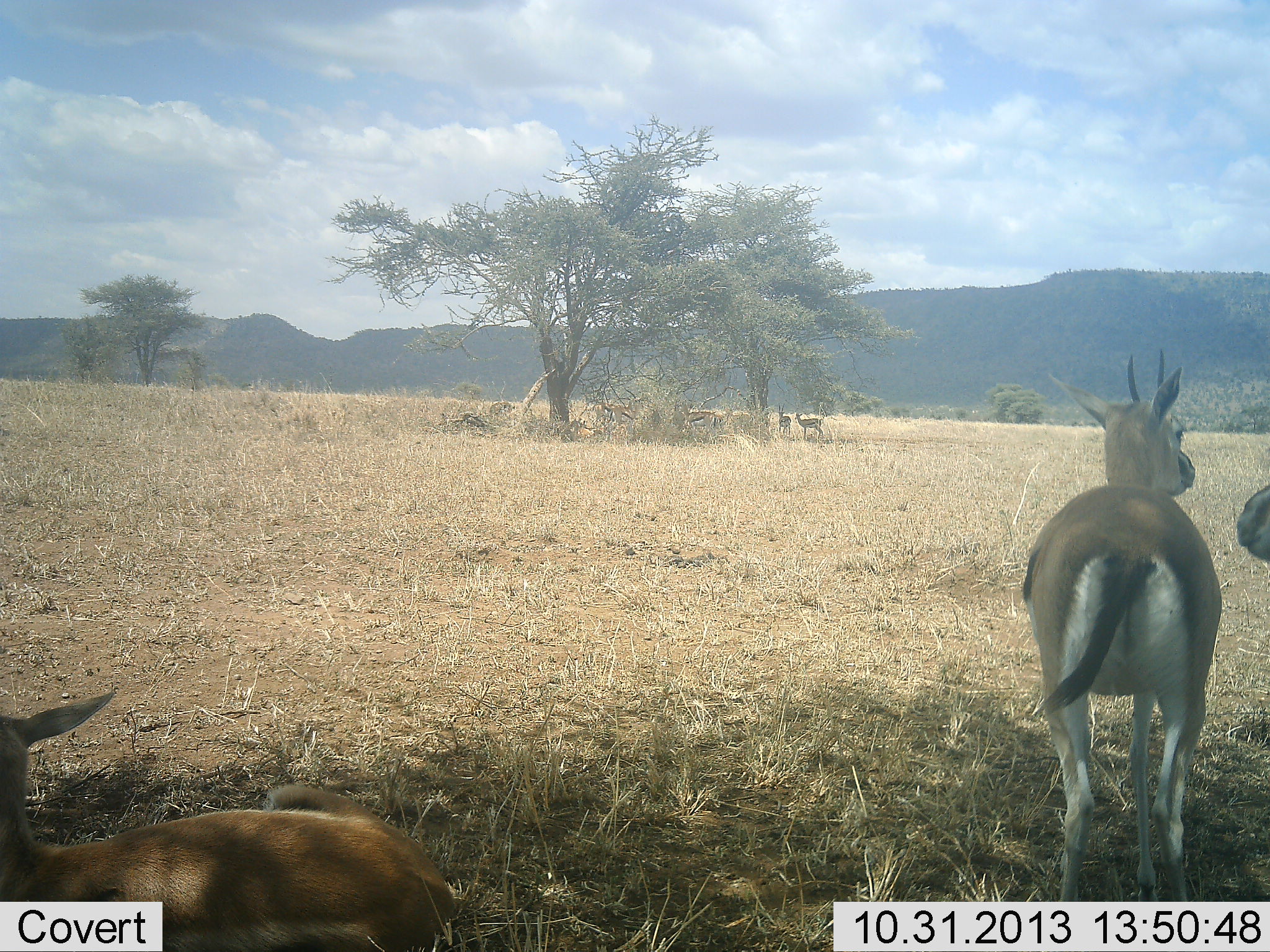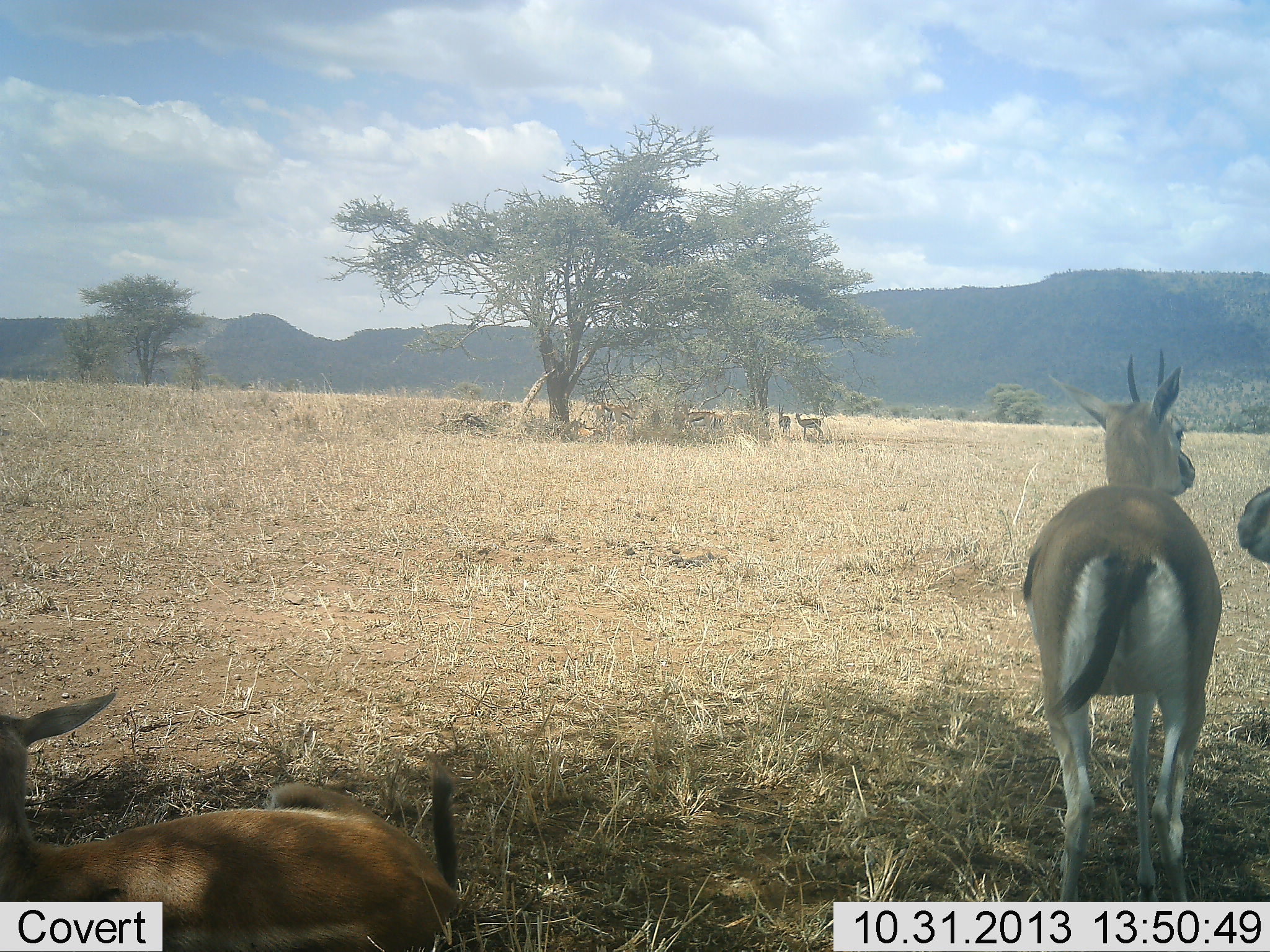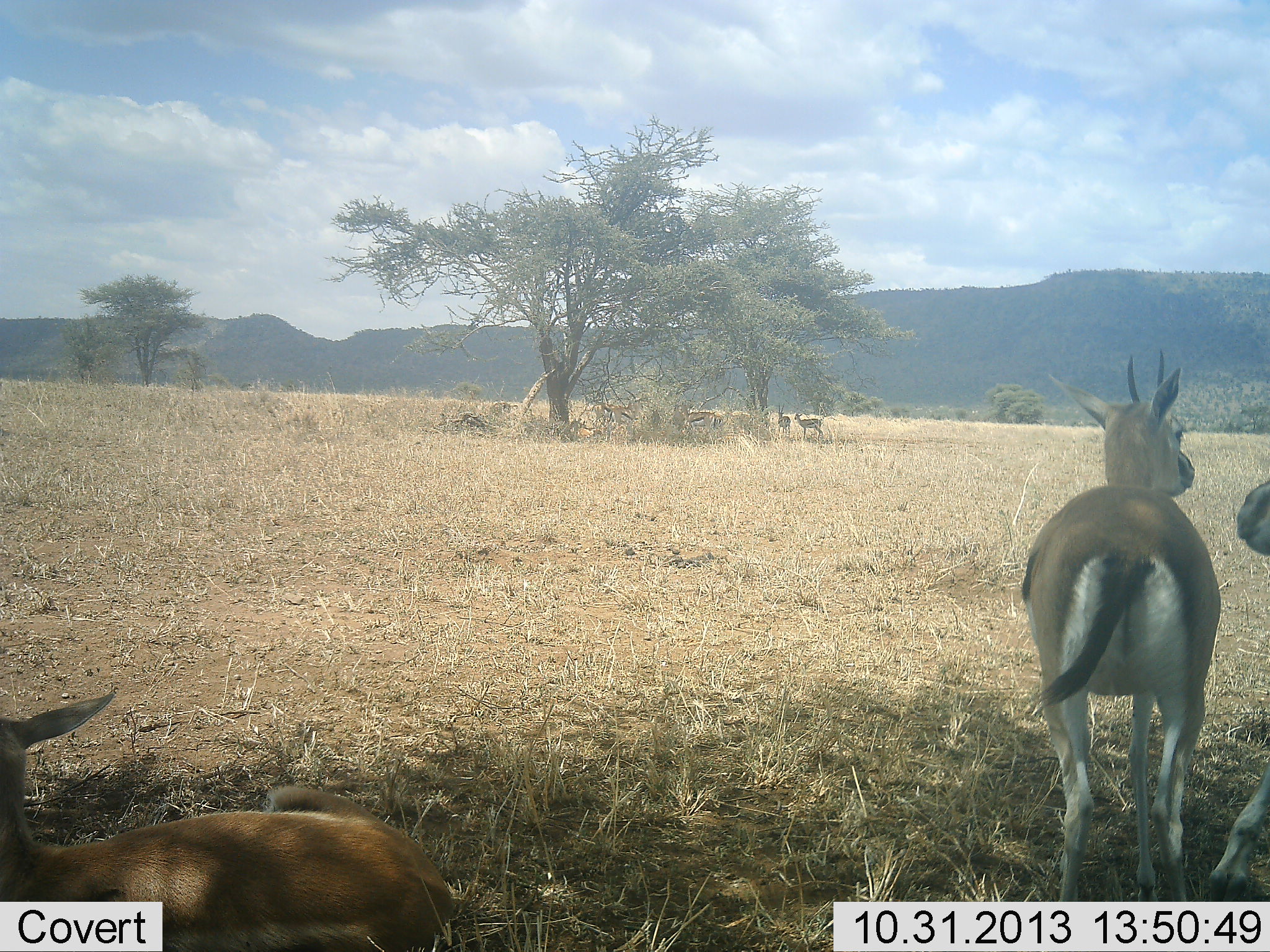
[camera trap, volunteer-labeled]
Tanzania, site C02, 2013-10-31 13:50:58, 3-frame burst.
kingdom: Animalia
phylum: Chordata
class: Mammalia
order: Artiodactyla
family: Bovidae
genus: Eudorcas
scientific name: Eudorcas thomsonii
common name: thomson's gazelle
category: gazellethomsons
Gazellethomsons (thomson's gazelle) (Eudorcas thomsonii), count 5. Behavior (volunteer vote fractions): standing 90%, resting 80%, moving 0%, interacting 0%. Young present (vote fraction): 0%. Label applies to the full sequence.